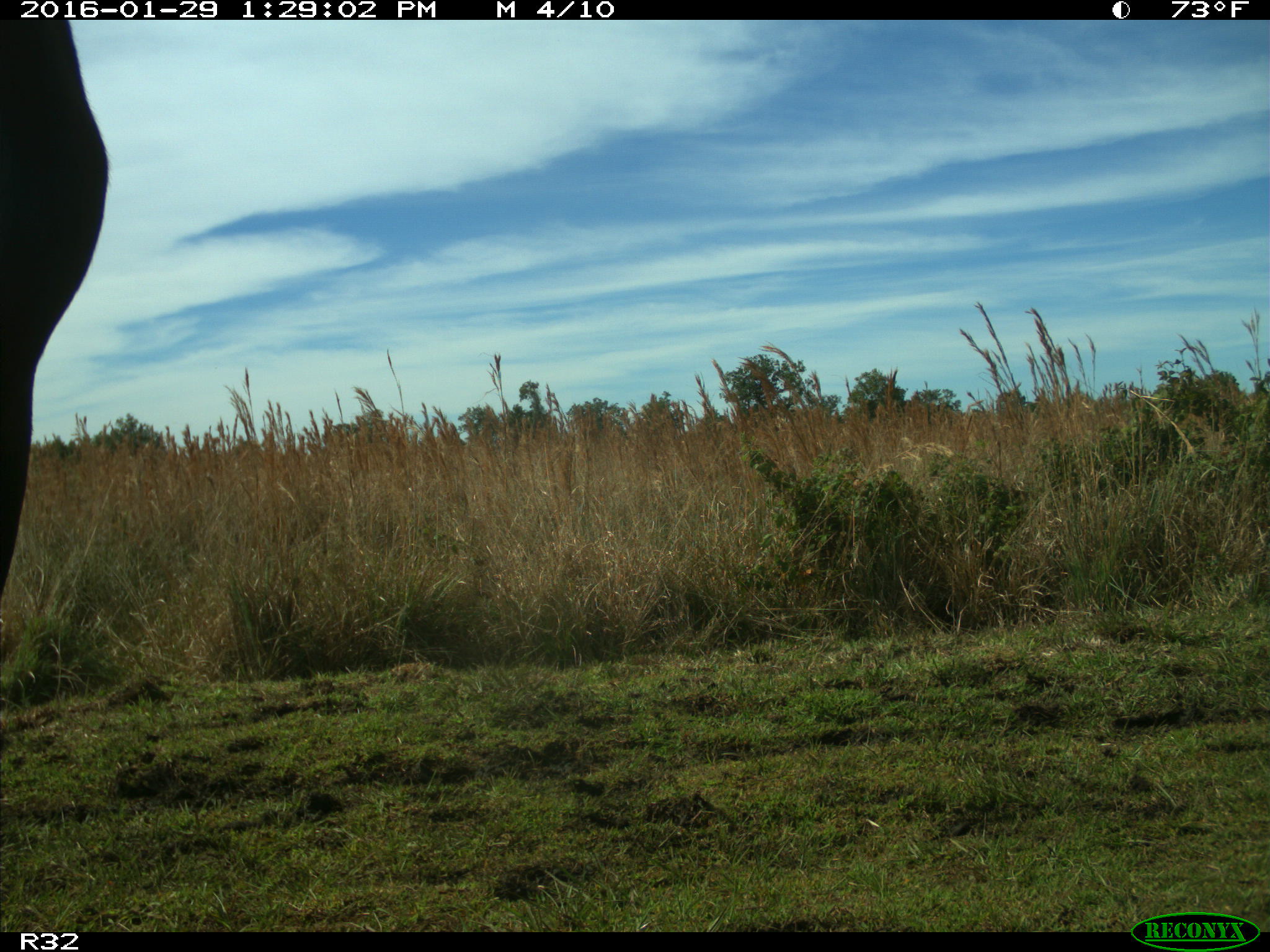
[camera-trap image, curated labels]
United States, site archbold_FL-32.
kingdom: Animalia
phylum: Chordata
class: Mammalia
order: Artiodactyla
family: Bovidae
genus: Bos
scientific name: Bos taurus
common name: domestic cow